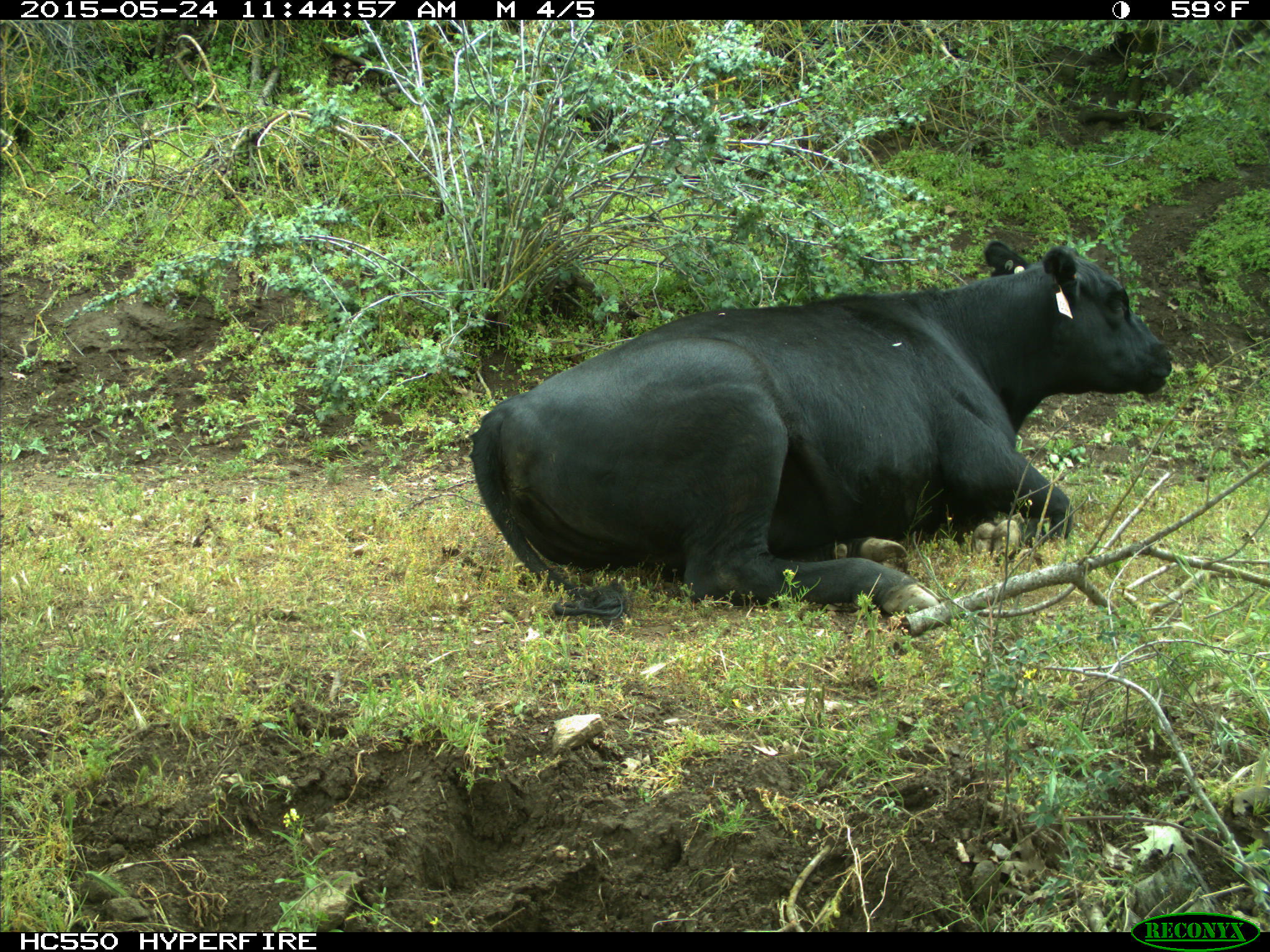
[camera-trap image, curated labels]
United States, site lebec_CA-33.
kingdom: Animalia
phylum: Chordata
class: Mammalia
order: Artiodactyla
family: Bovidae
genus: Bos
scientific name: Bos taurus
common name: domestic cow